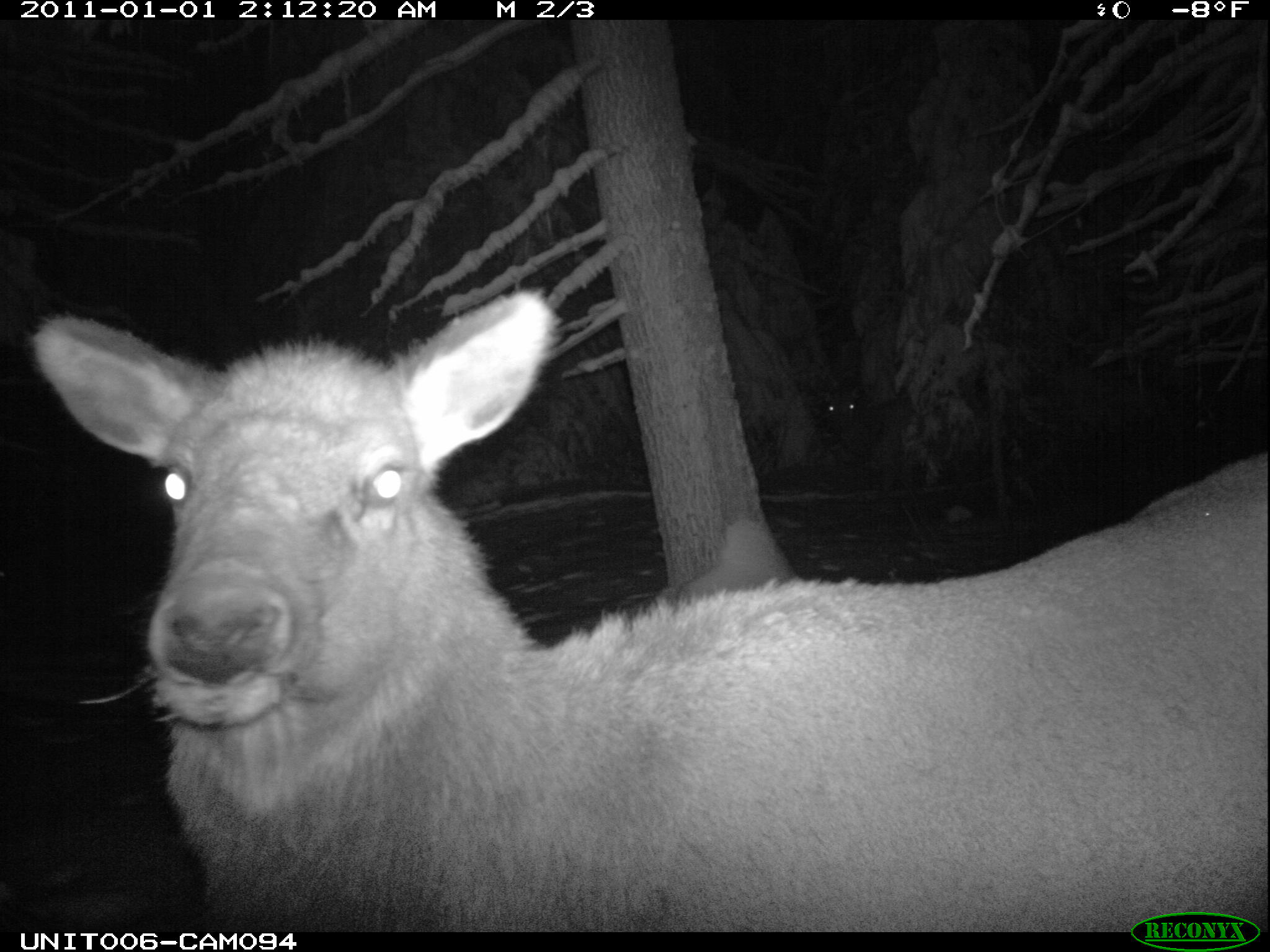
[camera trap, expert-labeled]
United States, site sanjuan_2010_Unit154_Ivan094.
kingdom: Animalia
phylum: Chordata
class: Mammalia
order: Artiodactyla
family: Cervidae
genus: Cervus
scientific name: Cervus elaphus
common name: red deer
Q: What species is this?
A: Cervus elaphus (red deer).